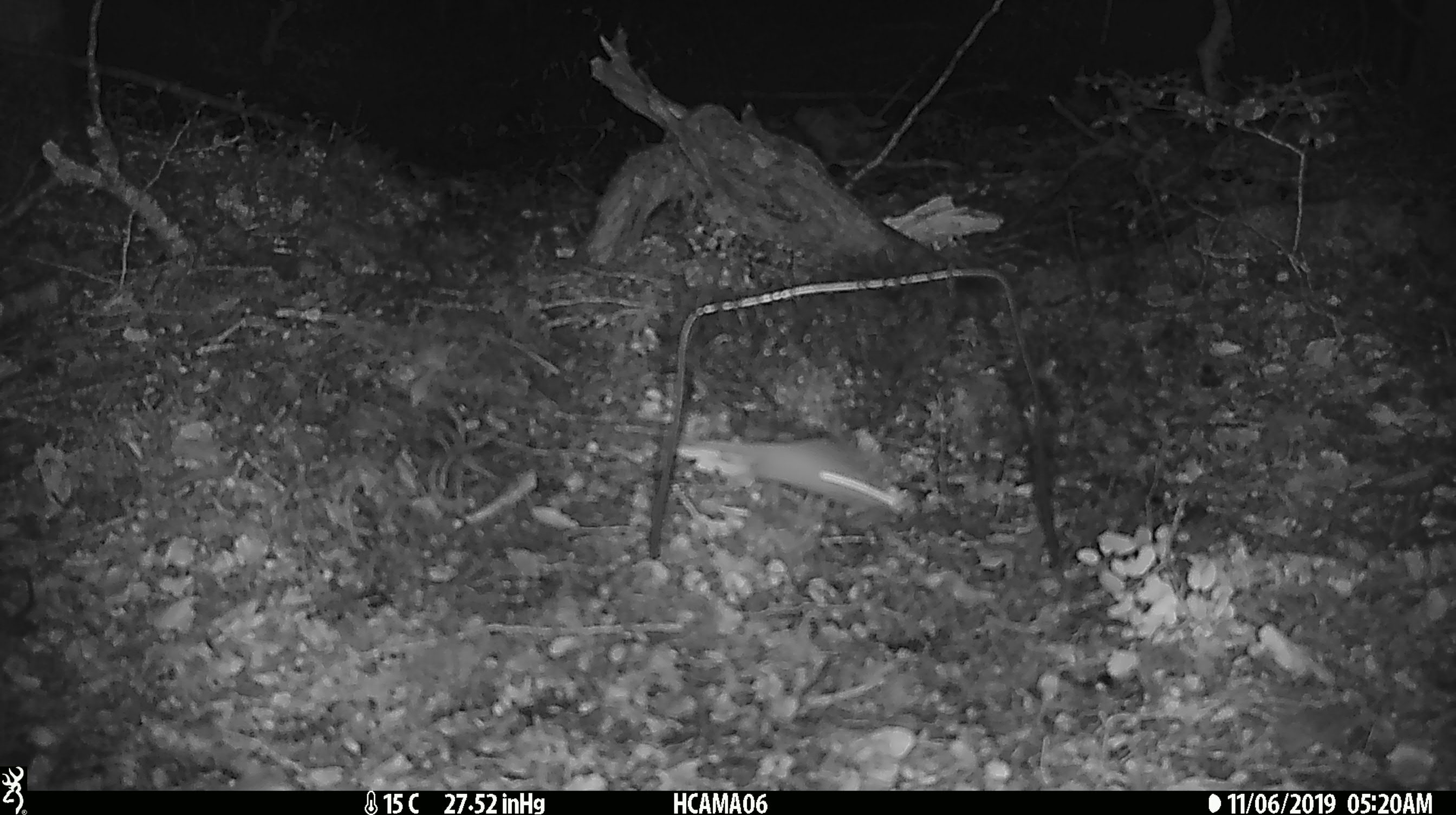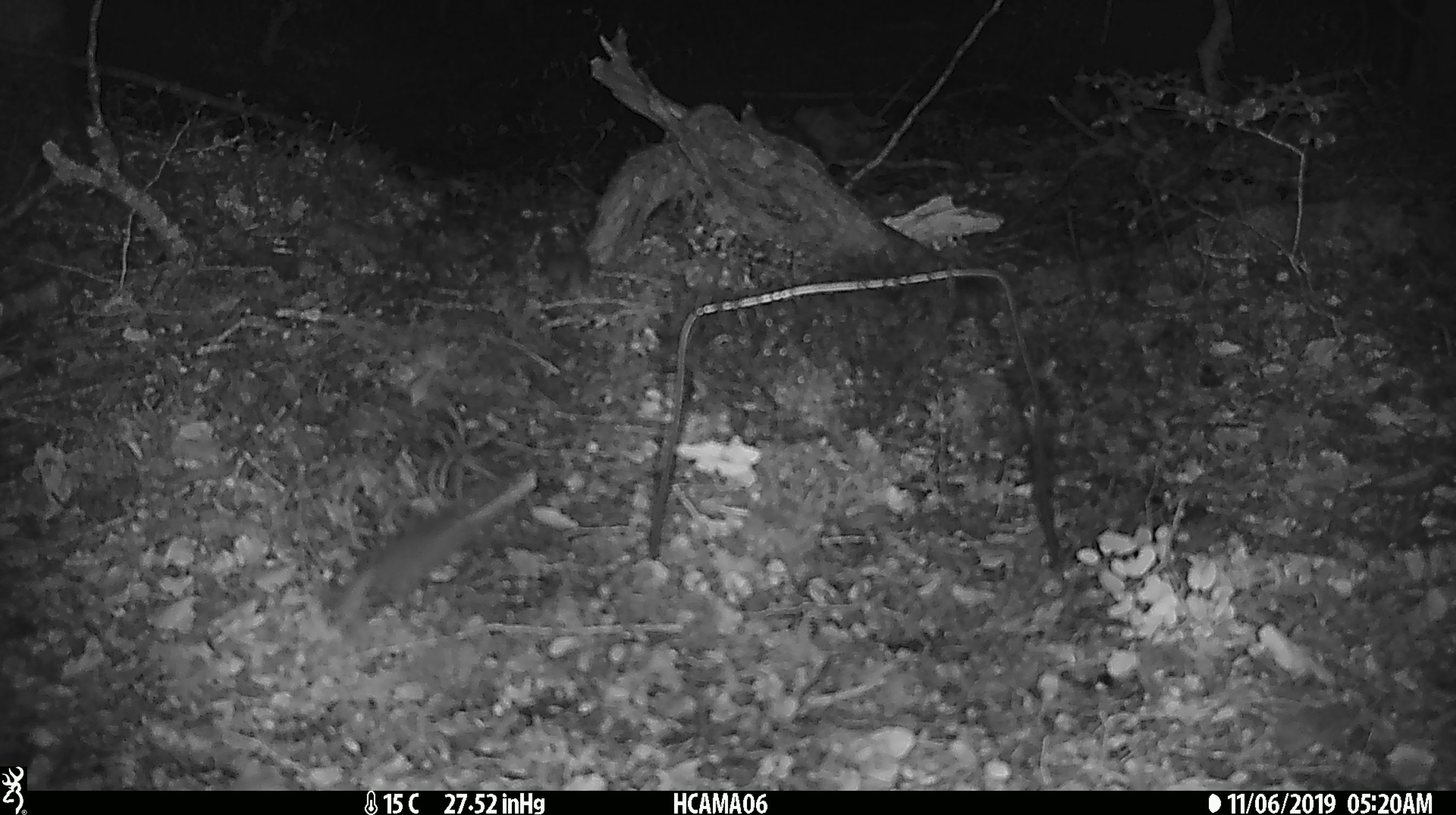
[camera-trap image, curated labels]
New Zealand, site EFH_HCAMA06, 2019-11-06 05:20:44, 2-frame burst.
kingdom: Animalia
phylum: Chordata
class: Mammalia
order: Rodentia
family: Muridae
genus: Mus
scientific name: Mus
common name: mouse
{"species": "mouse (Mus)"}